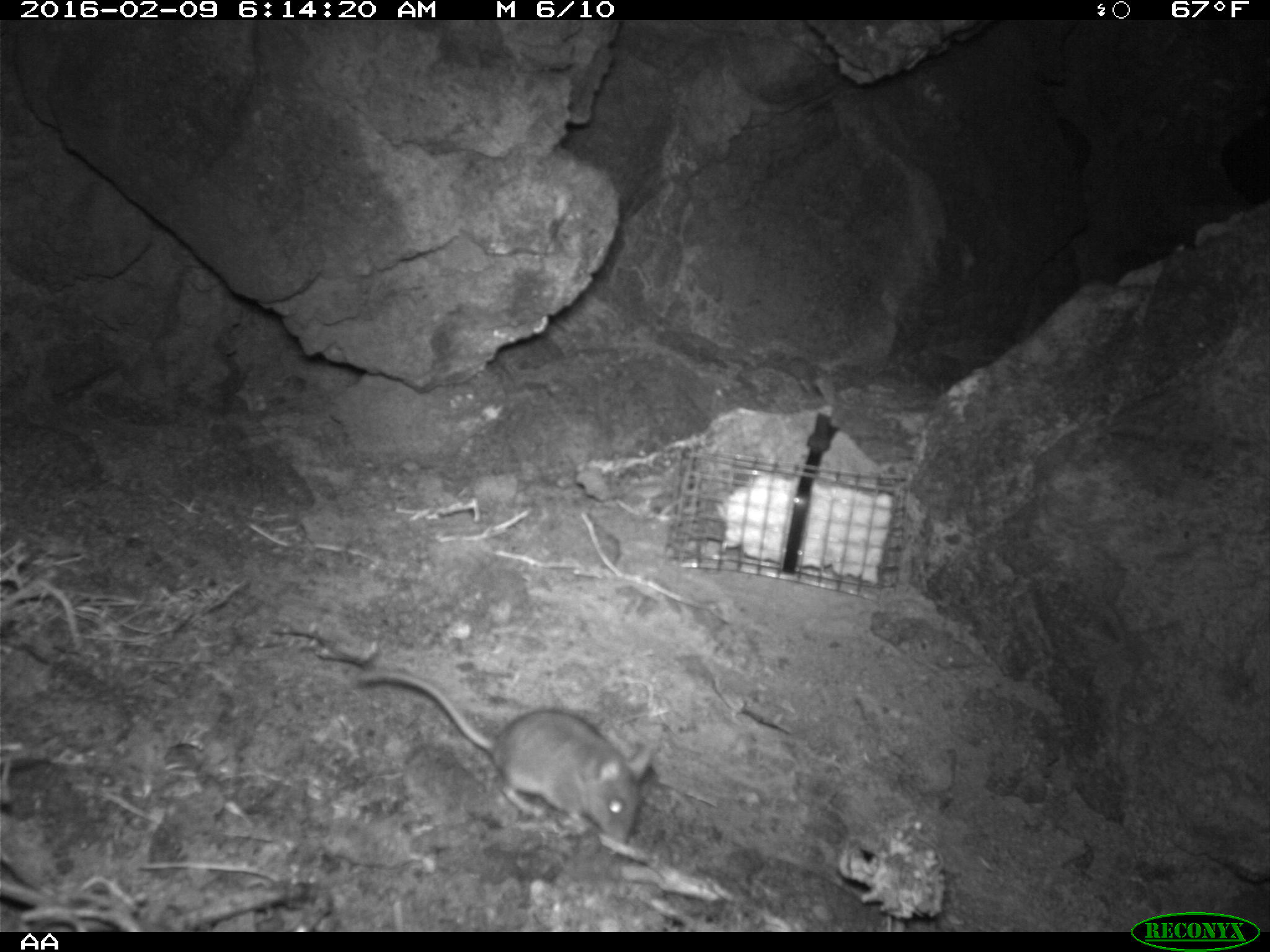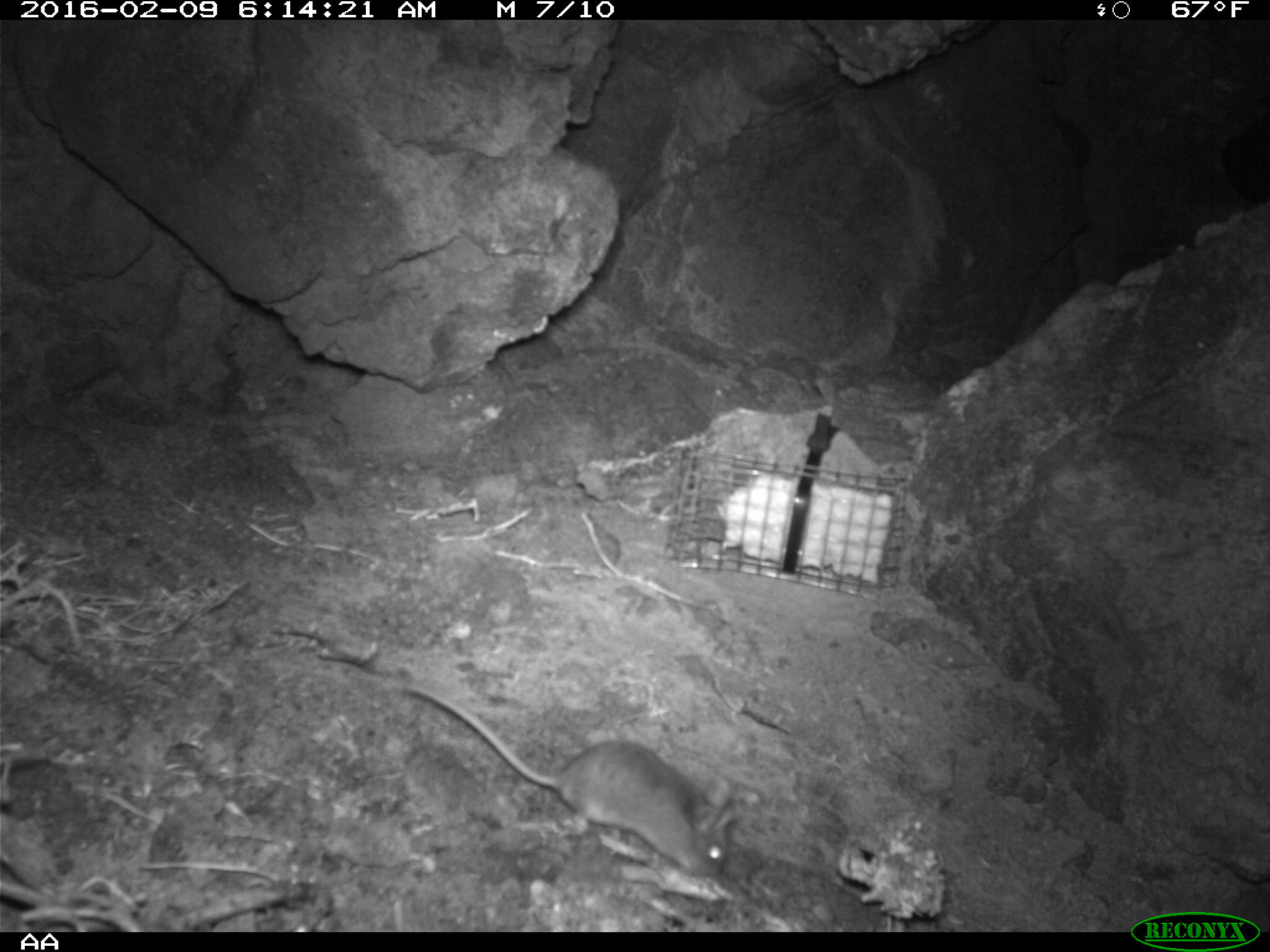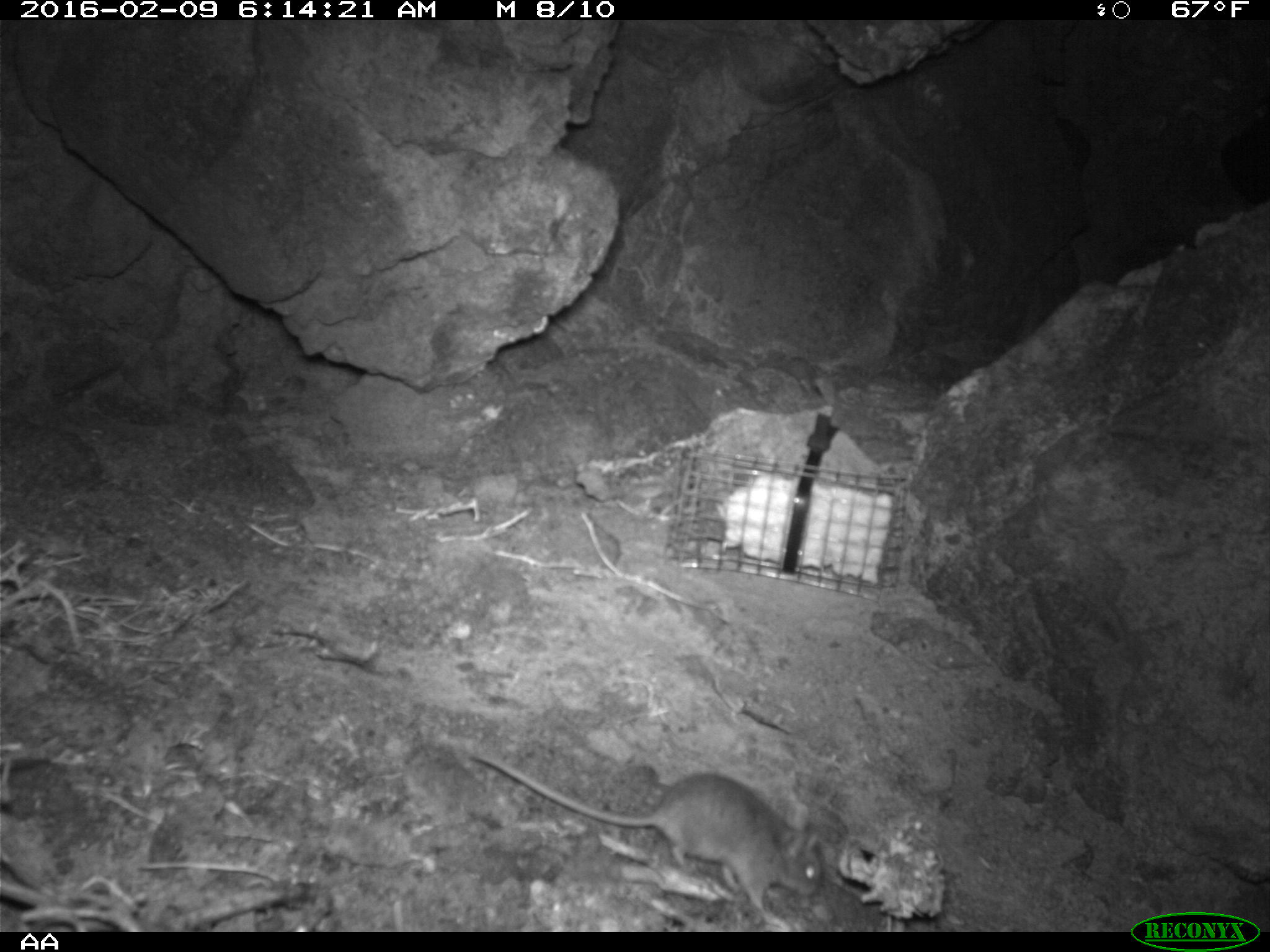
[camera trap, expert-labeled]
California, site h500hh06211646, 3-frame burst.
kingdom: Animalia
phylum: Chordata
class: Mammalia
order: Rodentia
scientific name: Rodentia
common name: rodent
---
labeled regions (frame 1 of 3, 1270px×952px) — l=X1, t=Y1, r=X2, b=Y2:
rodent: l=358, t=669, r=652, b=844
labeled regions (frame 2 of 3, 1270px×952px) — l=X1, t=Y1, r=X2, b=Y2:
rodent: l=406, t=684, r=735, b=876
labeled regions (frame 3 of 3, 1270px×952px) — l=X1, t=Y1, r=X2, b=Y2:
rodent: l=468, t=749, r=822, b=914